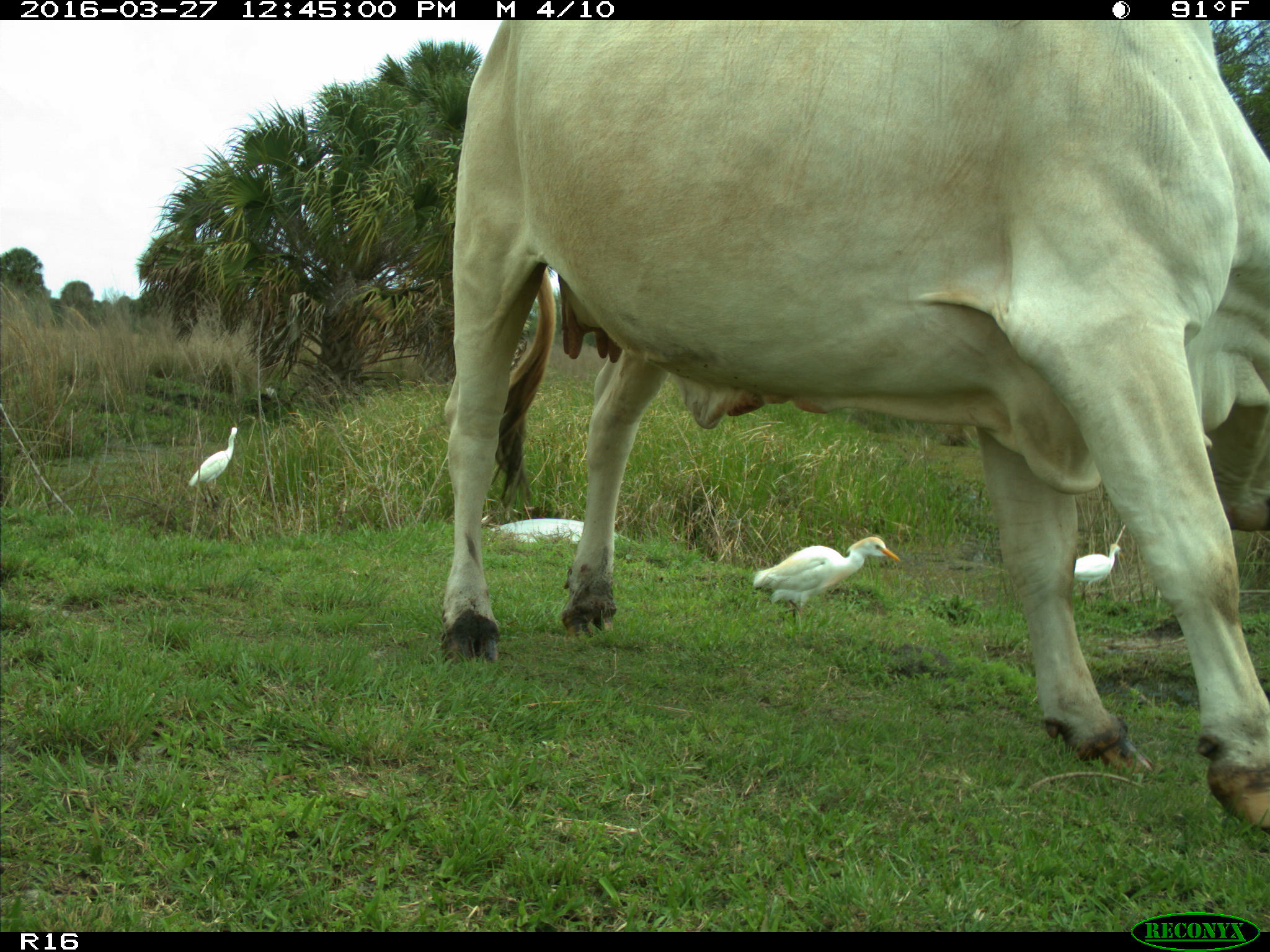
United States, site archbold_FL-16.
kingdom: Animalia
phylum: Chordata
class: Mammalia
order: Artiodactyla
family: Bovidae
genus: Bos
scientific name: Bos taurus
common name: domestic cow